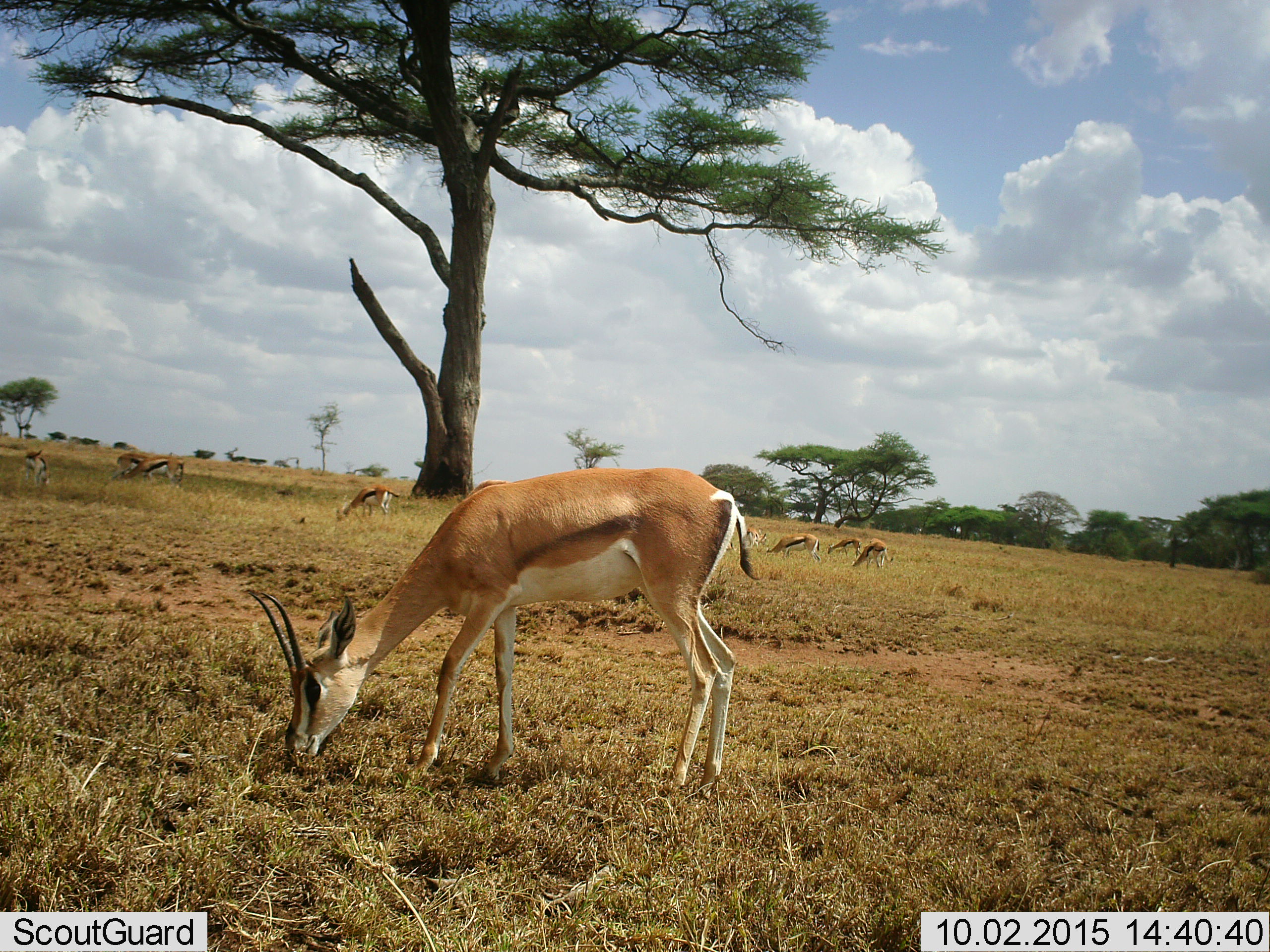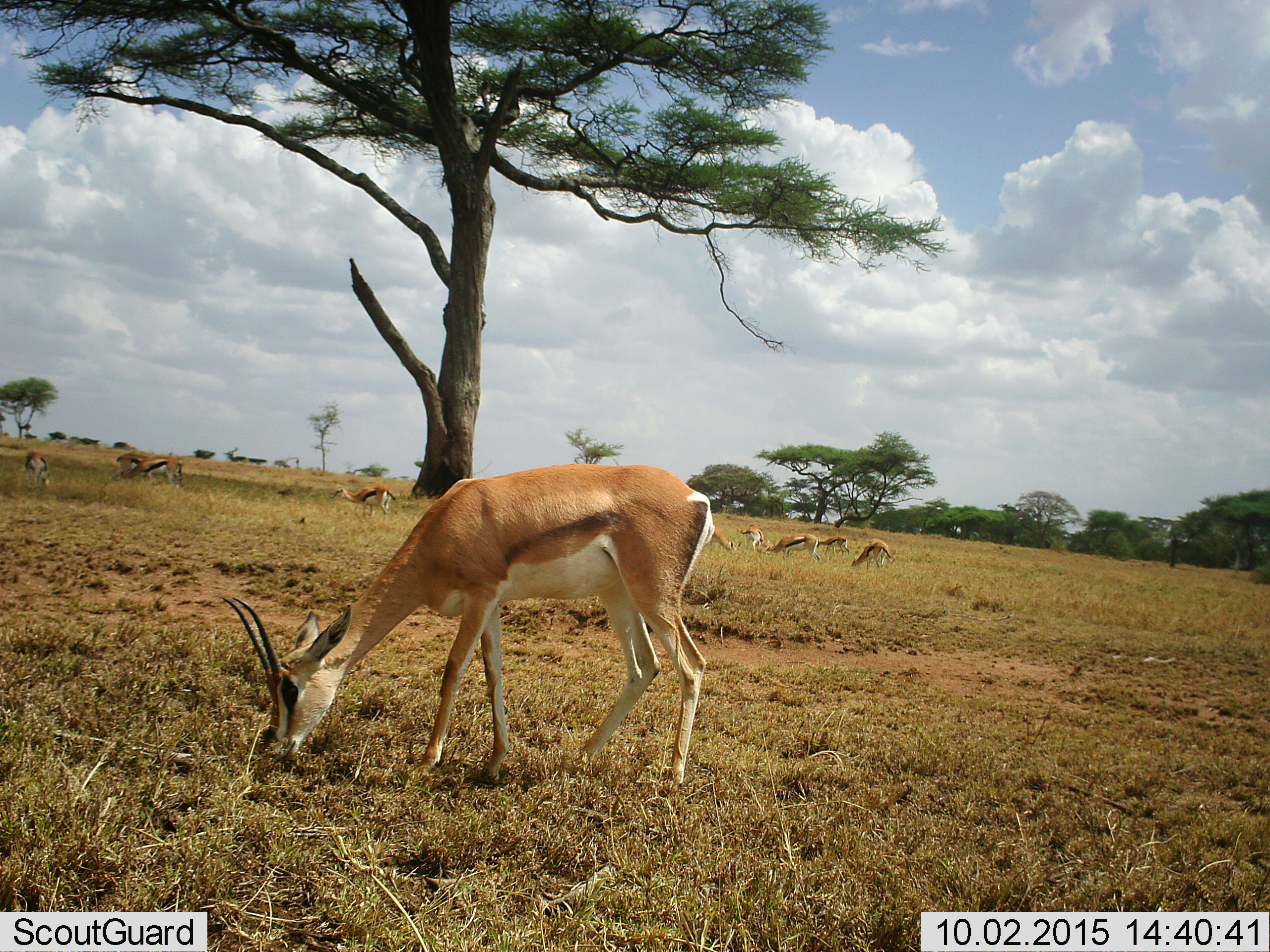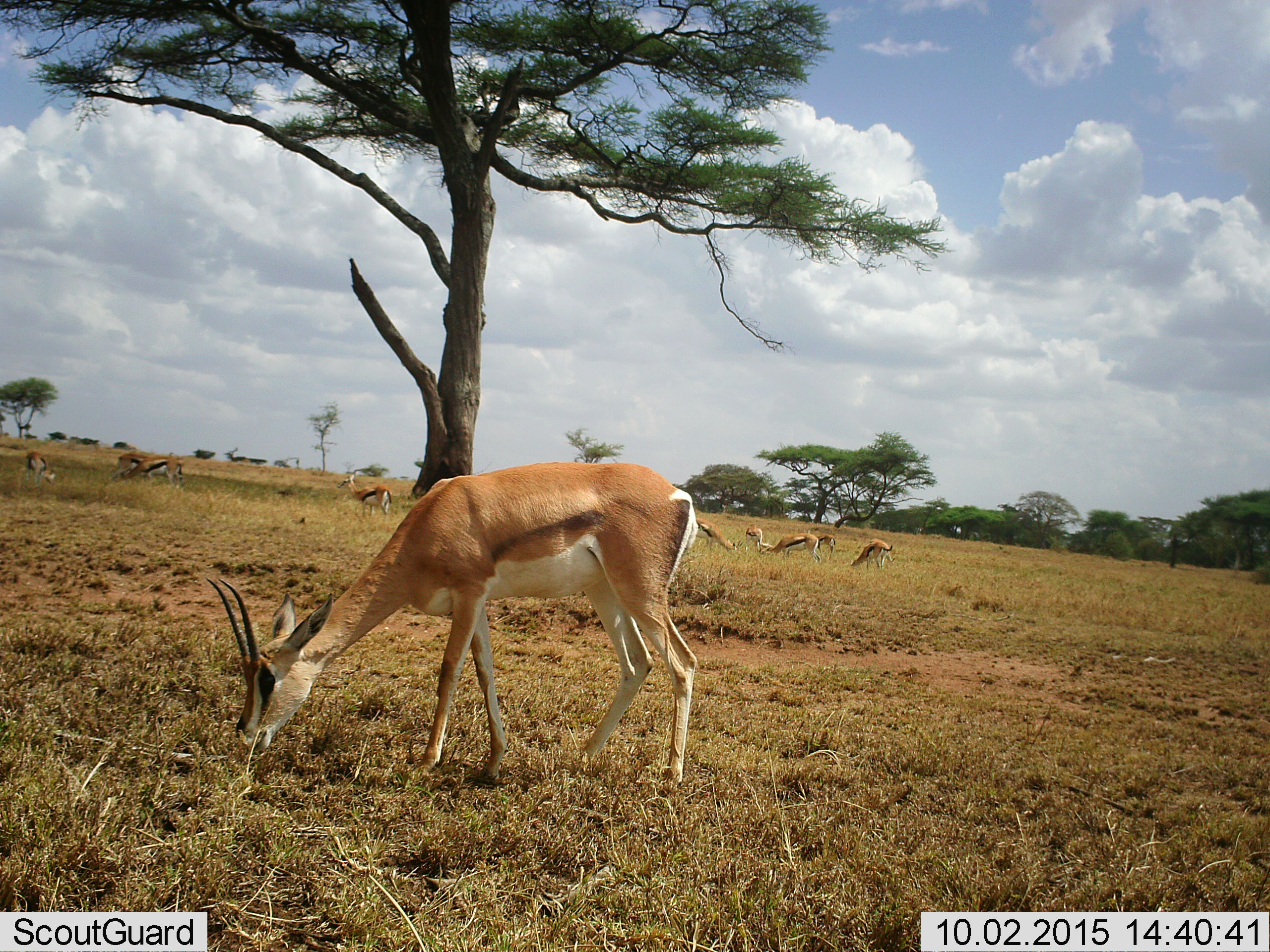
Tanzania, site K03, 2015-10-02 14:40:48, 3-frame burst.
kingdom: Animalia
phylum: Chordata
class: Mammalia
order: Artiodactyla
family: Bovidae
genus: Nanger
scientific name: Nanger granti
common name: grant's gazelle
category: gazellegrants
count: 1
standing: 50%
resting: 0%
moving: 0%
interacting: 0%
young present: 0%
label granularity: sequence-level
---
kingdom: Animalia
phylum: Chordata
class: Mammalia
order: Artiodactyla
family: Bovidae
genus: Eudorcas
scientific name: Eudorcas thomsonii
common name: thomson's gazelle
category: gazellethomsons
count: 10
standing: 50%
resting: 10%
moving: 30%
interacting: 0%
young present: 20%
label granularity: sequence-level